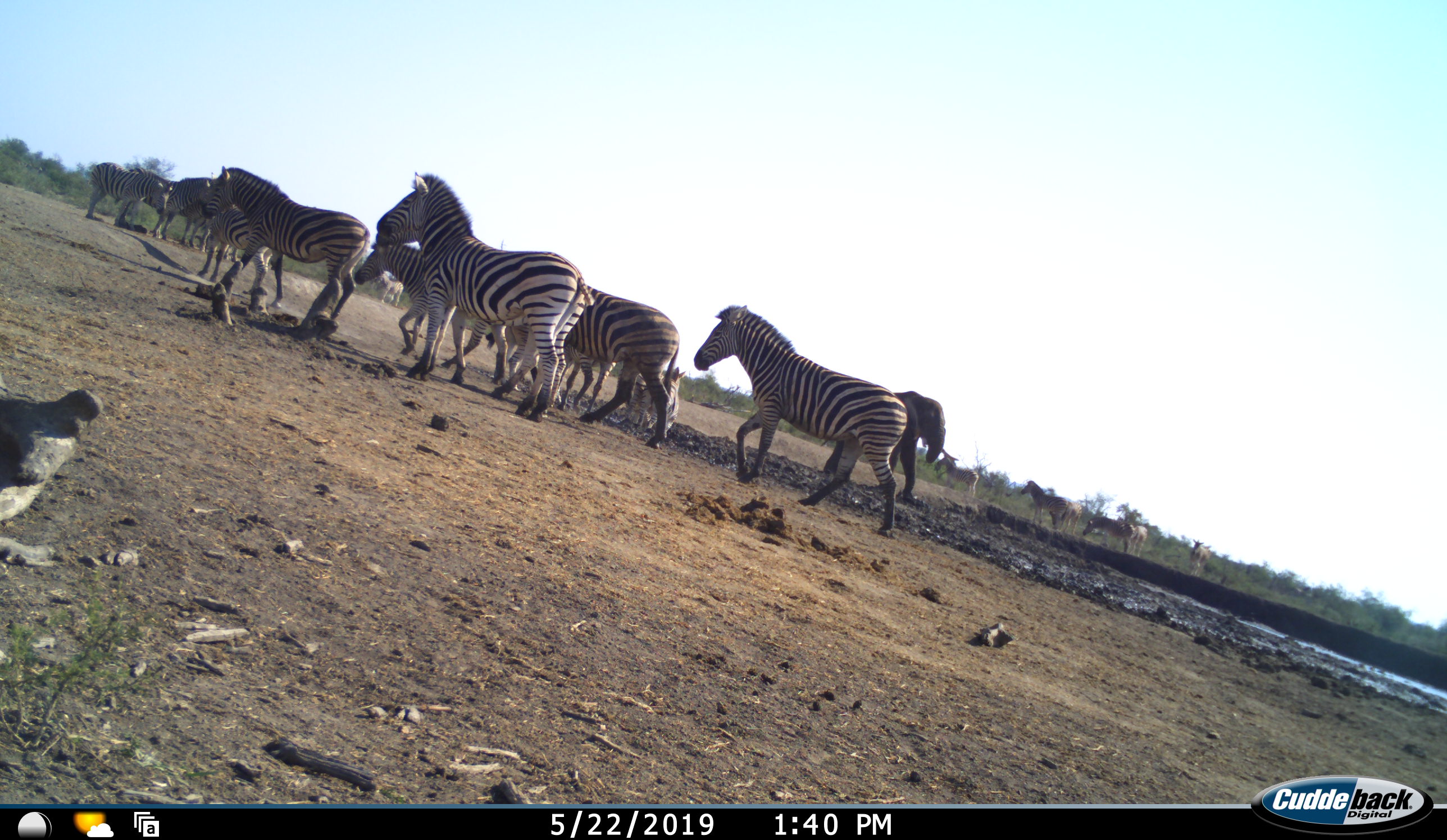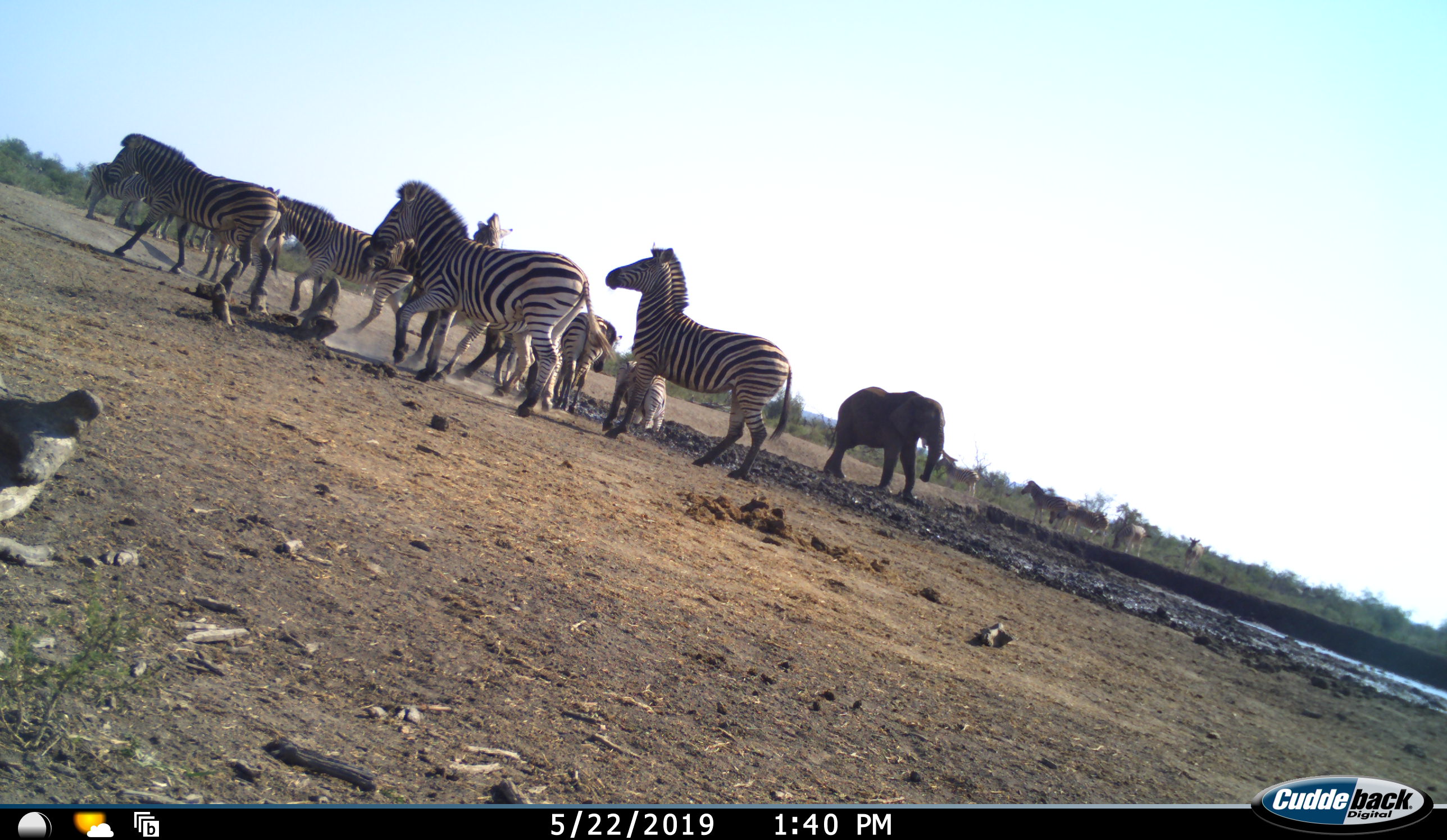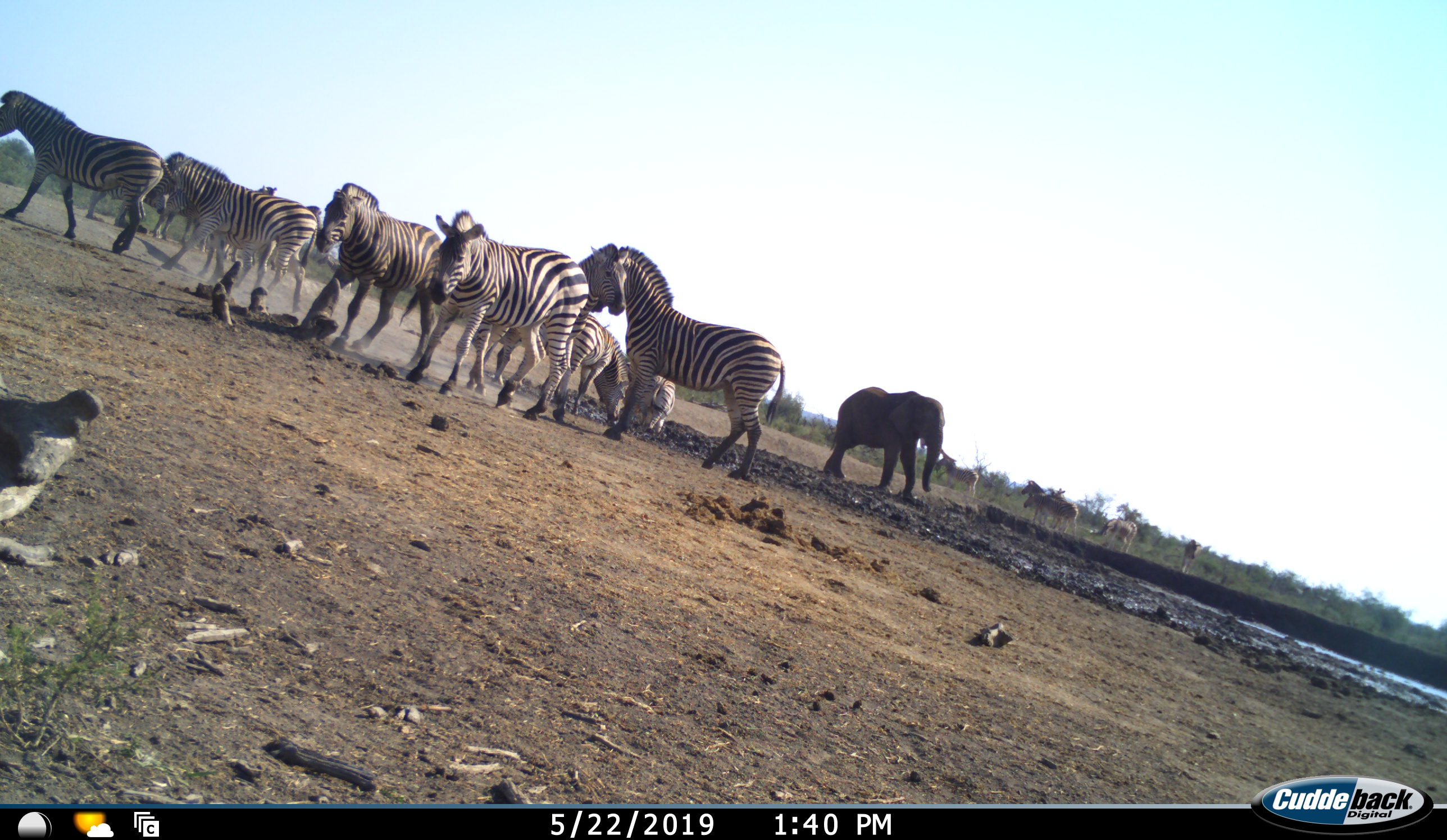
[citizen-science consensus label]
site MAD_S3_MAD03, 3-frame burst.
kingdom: Animalia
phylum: Chordata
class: Mammalia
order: Proboscidea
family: Elephantidae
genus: Loxodonta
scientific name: Loxodonta africana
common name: african bush elephant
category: elephant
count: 1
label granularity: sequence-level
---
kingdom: Animalia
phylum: Chordata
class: Mammalia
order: Perissodactyla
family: Equidae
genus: Equus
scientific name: Equus quagga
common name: plains zebra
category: zebraplains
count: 11-50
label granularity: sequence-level